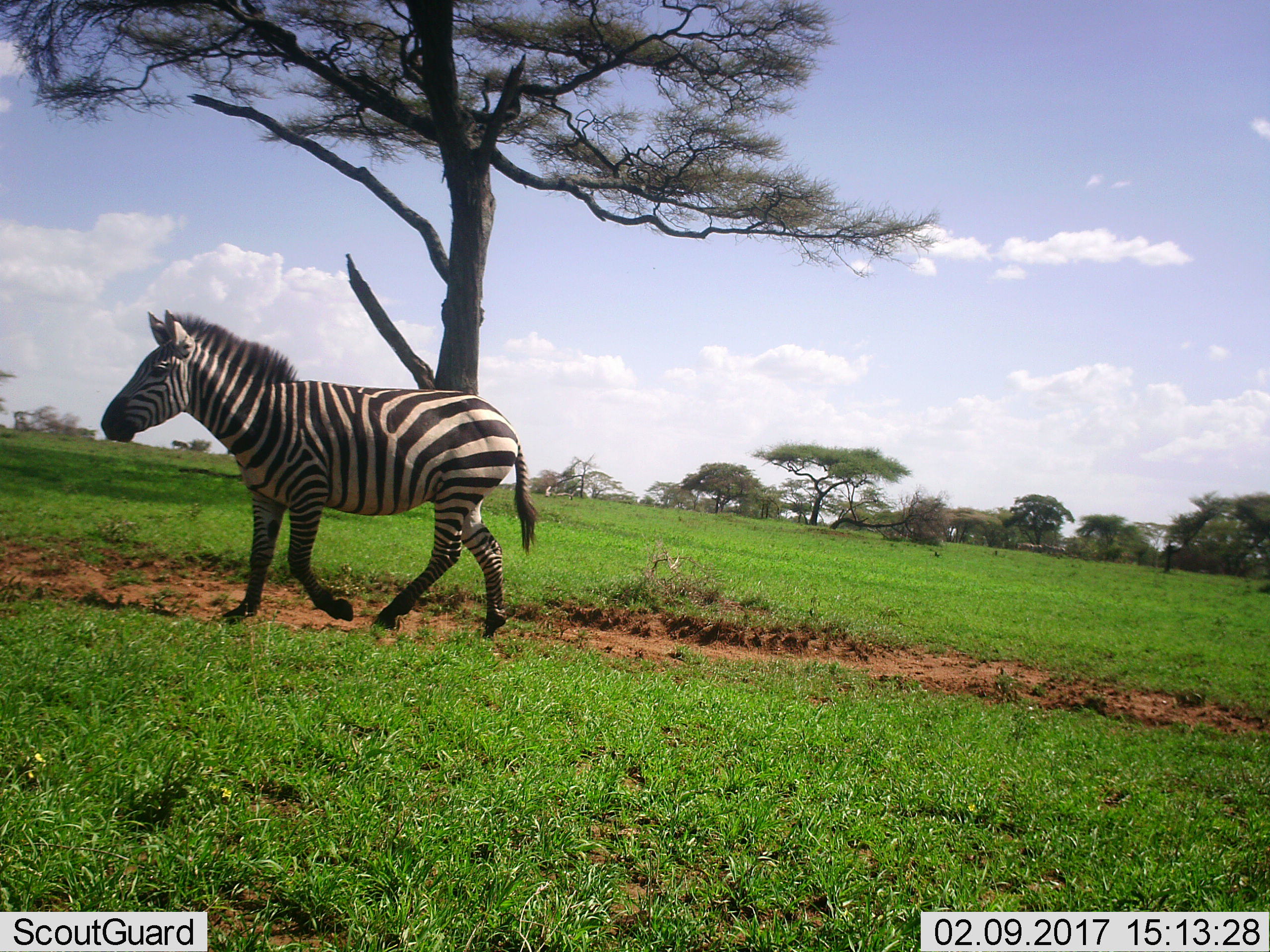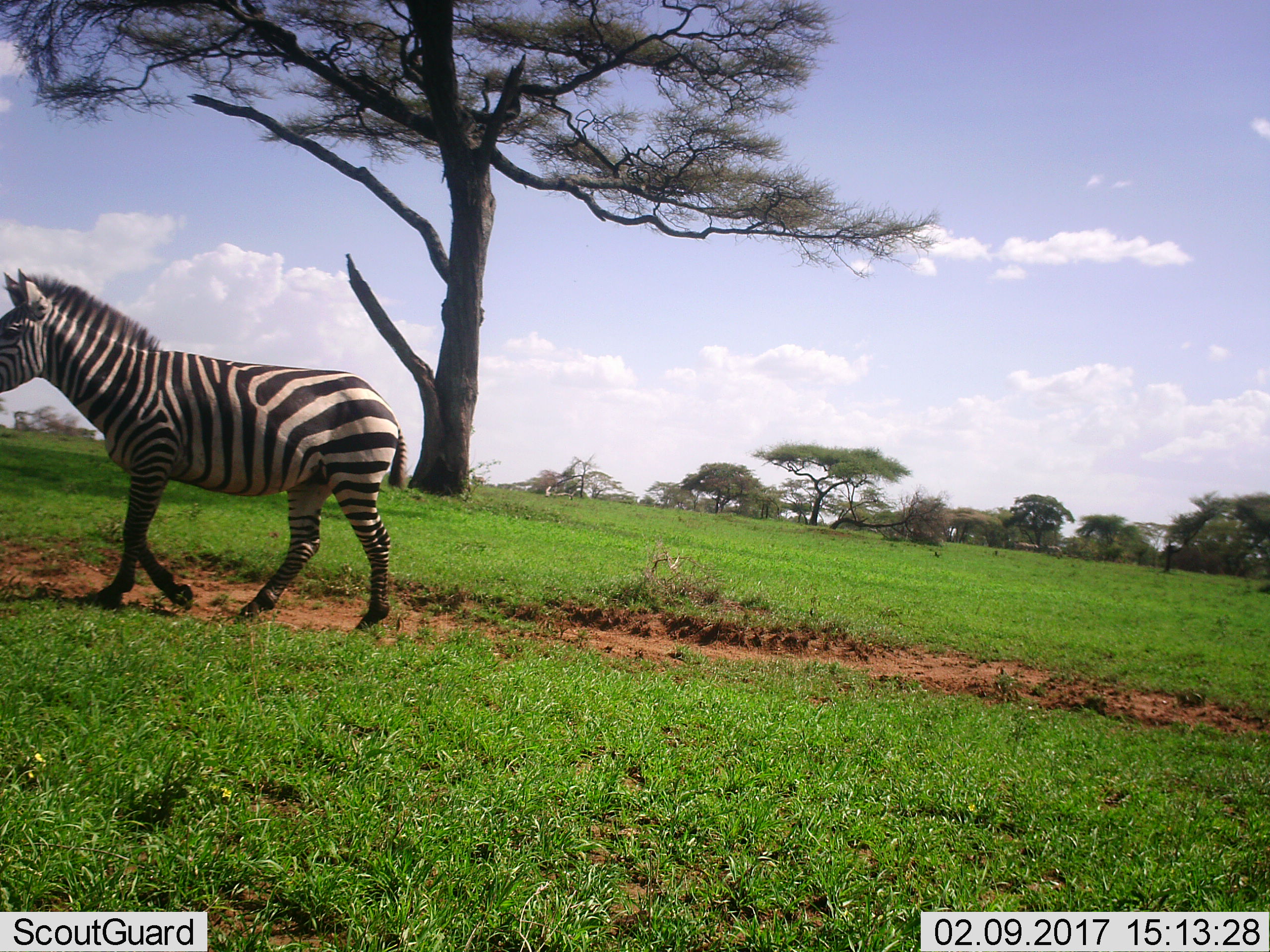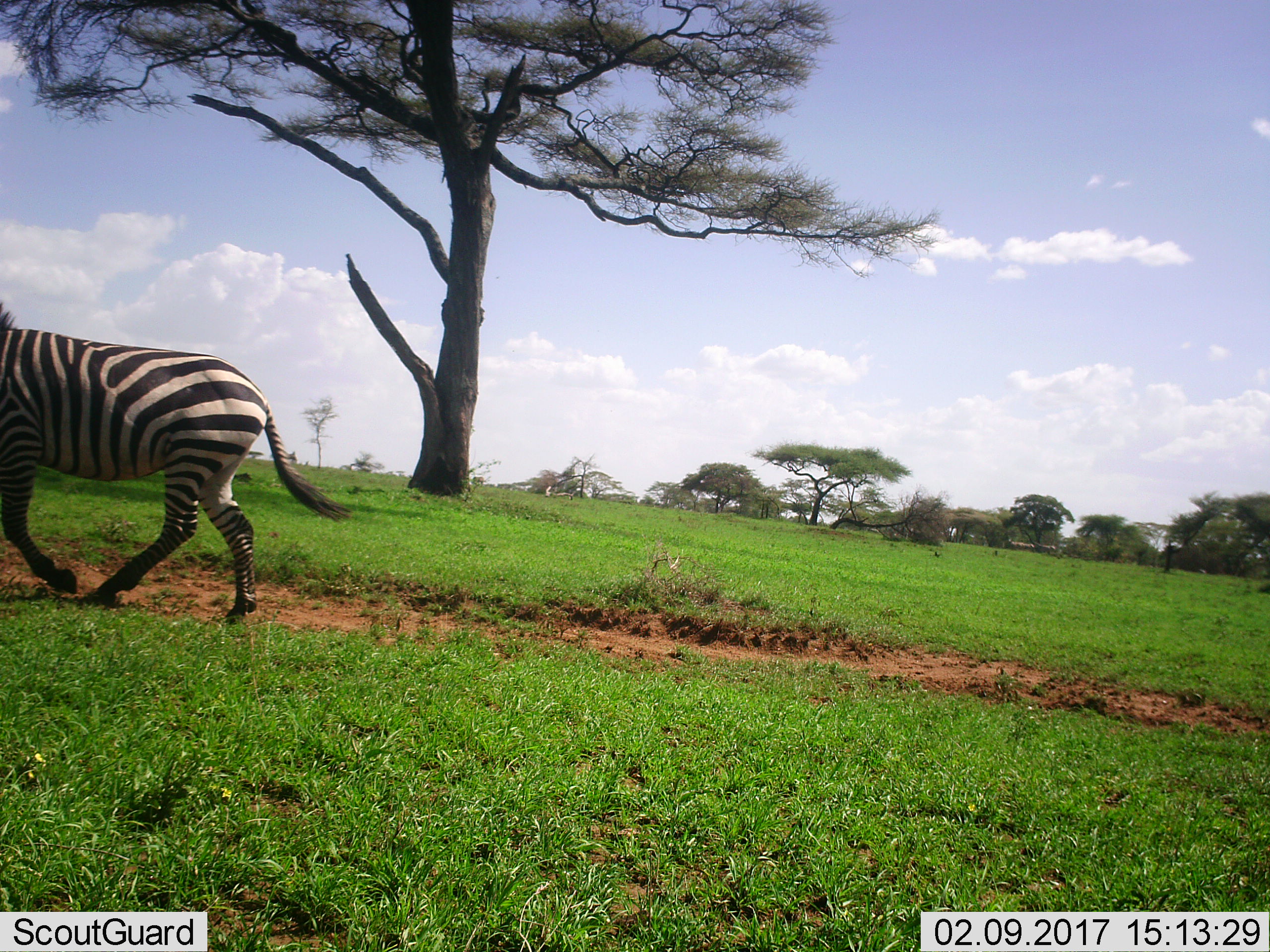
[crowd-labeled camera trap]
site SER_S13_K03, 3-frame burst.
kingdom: Animalia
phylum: Chordata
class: Mammalia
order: Perissodactyla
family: Equidae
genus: Equus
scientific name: Equus quagga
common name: plains zebra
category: zebraplains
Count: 1.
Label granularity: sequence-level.